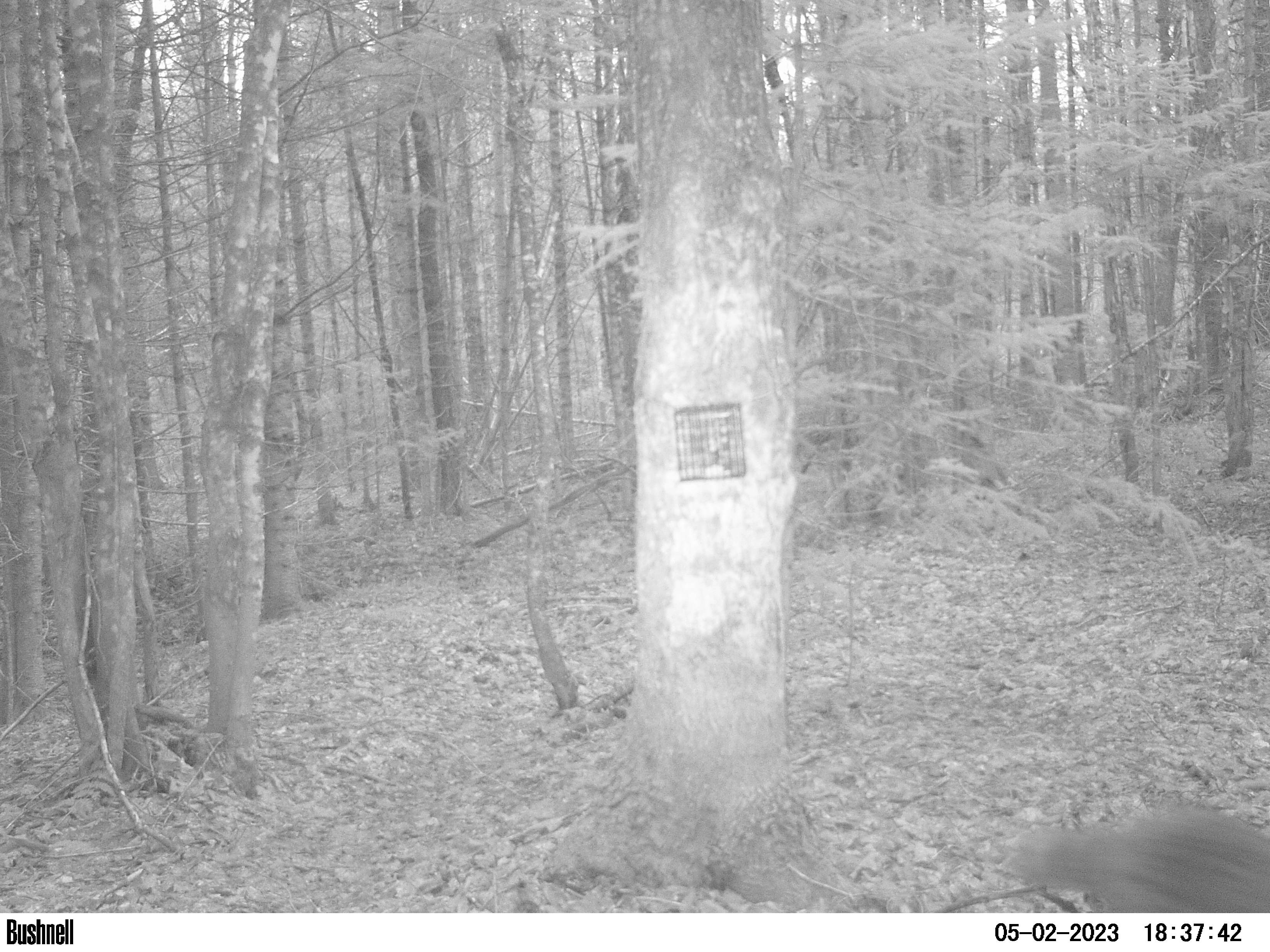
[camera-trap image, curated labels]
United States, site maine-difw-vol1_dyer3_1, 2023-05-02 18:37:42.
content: unidentified animal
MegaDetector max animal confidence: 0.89